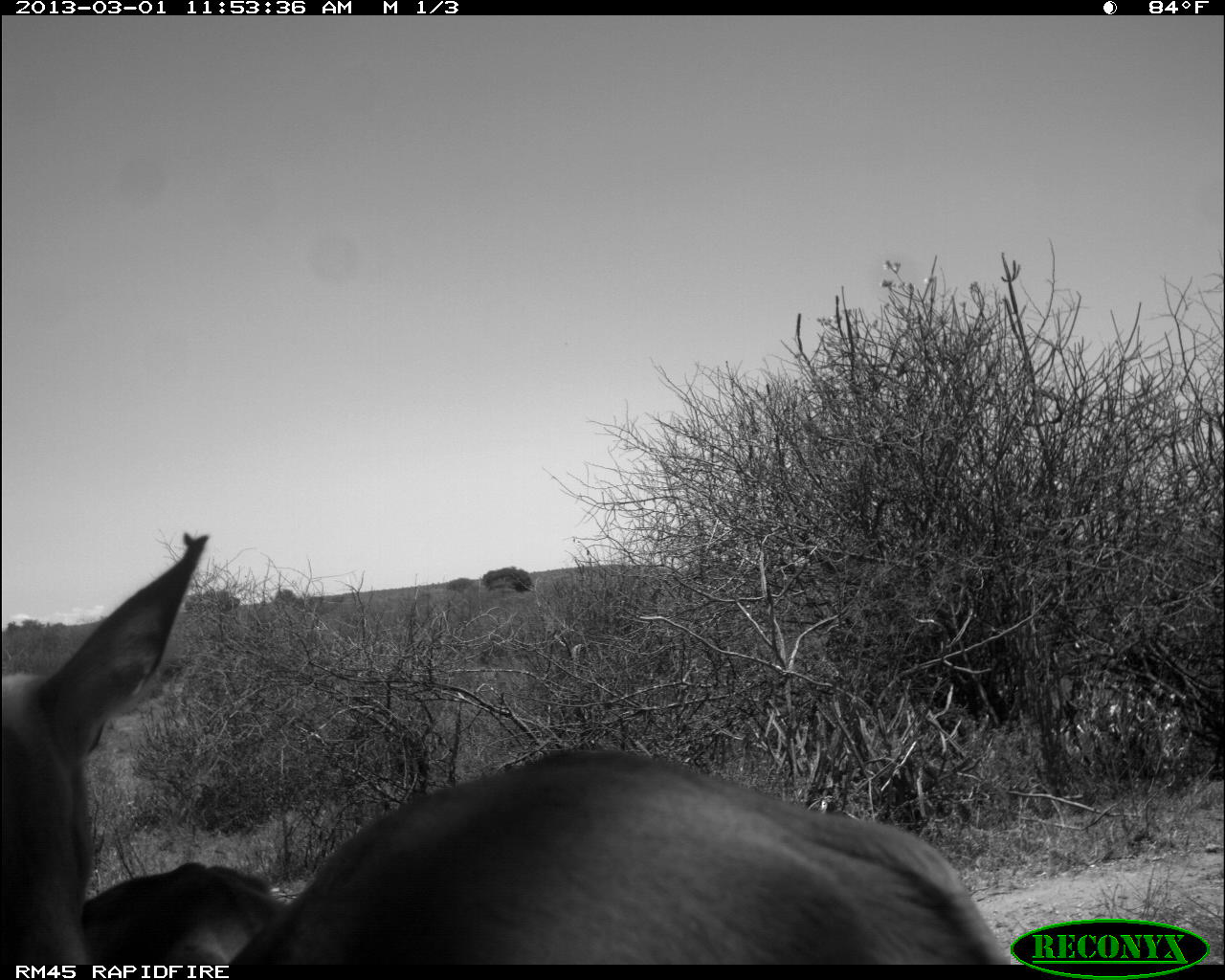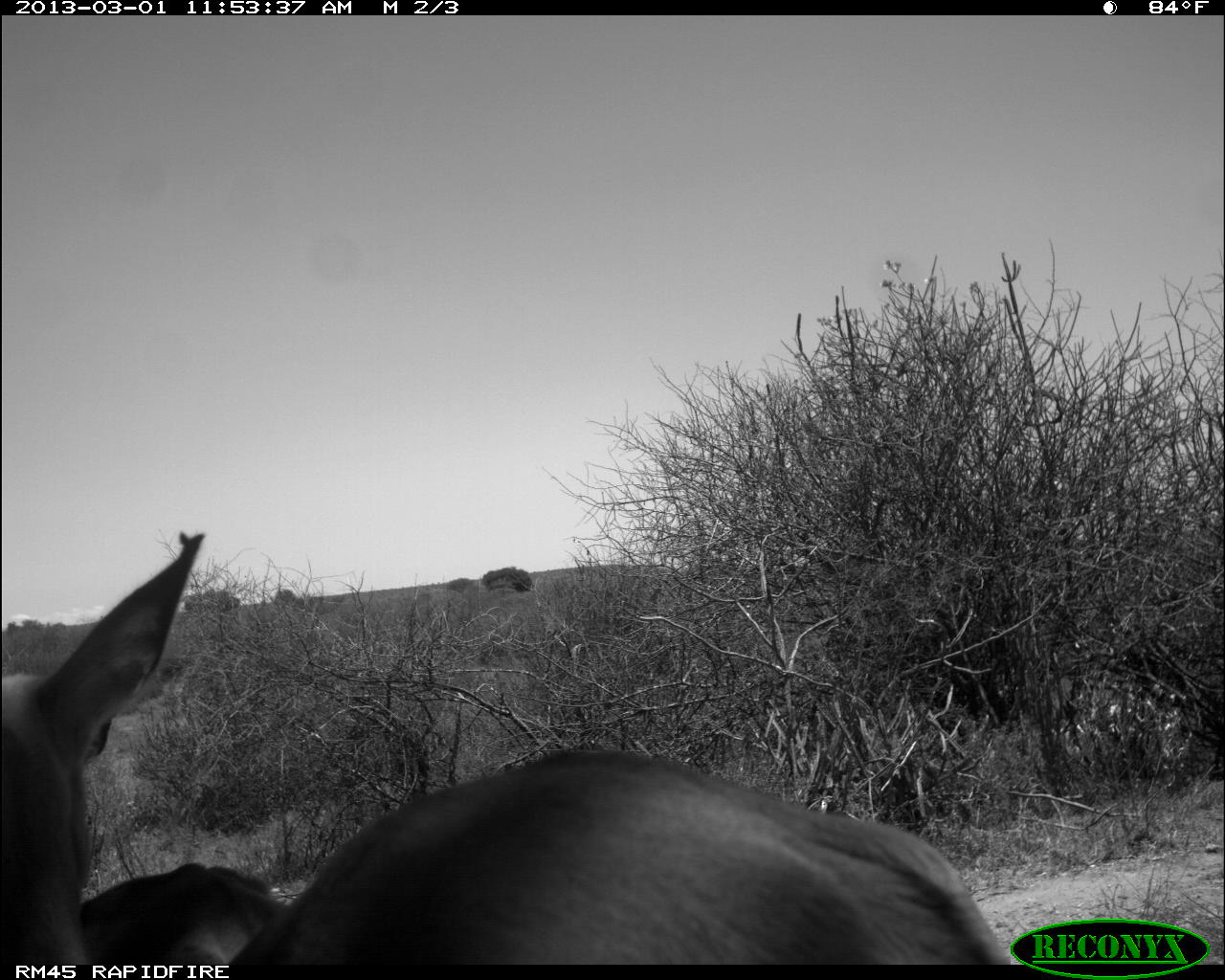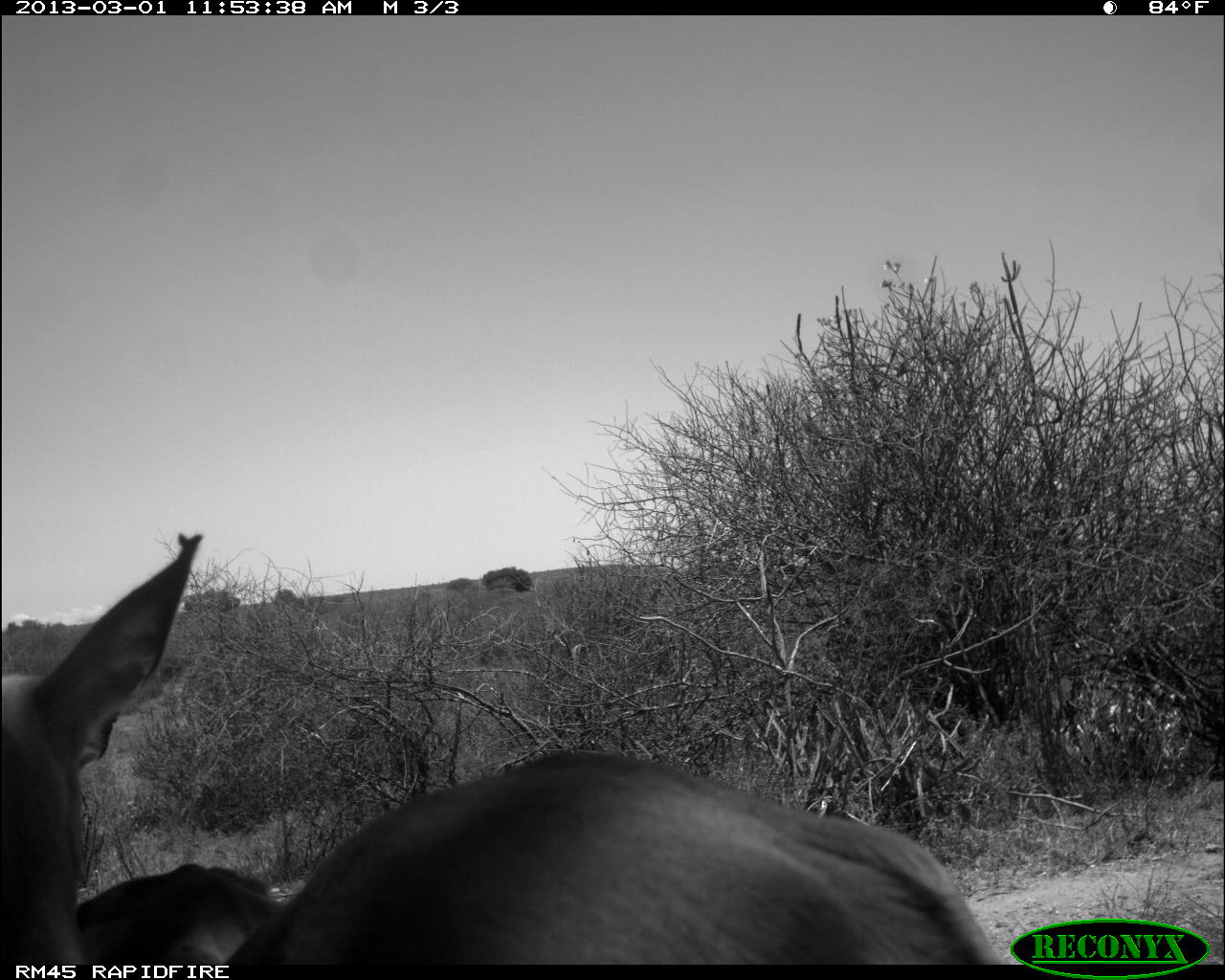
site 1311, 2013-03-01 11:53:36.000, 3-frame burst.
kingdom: Animalia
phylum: Chordata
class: Mammalia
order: Artiodactyla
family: Bovidae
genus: Aepyceros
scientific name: Aepyceros melampus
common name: impala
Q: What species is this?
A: Aepyceros melampus (impala).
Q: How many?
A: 2.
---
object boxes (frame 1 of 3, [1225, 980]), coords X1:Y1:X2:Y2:
aepyceros melampus: 1:529:1020:965; 81:858:284:968